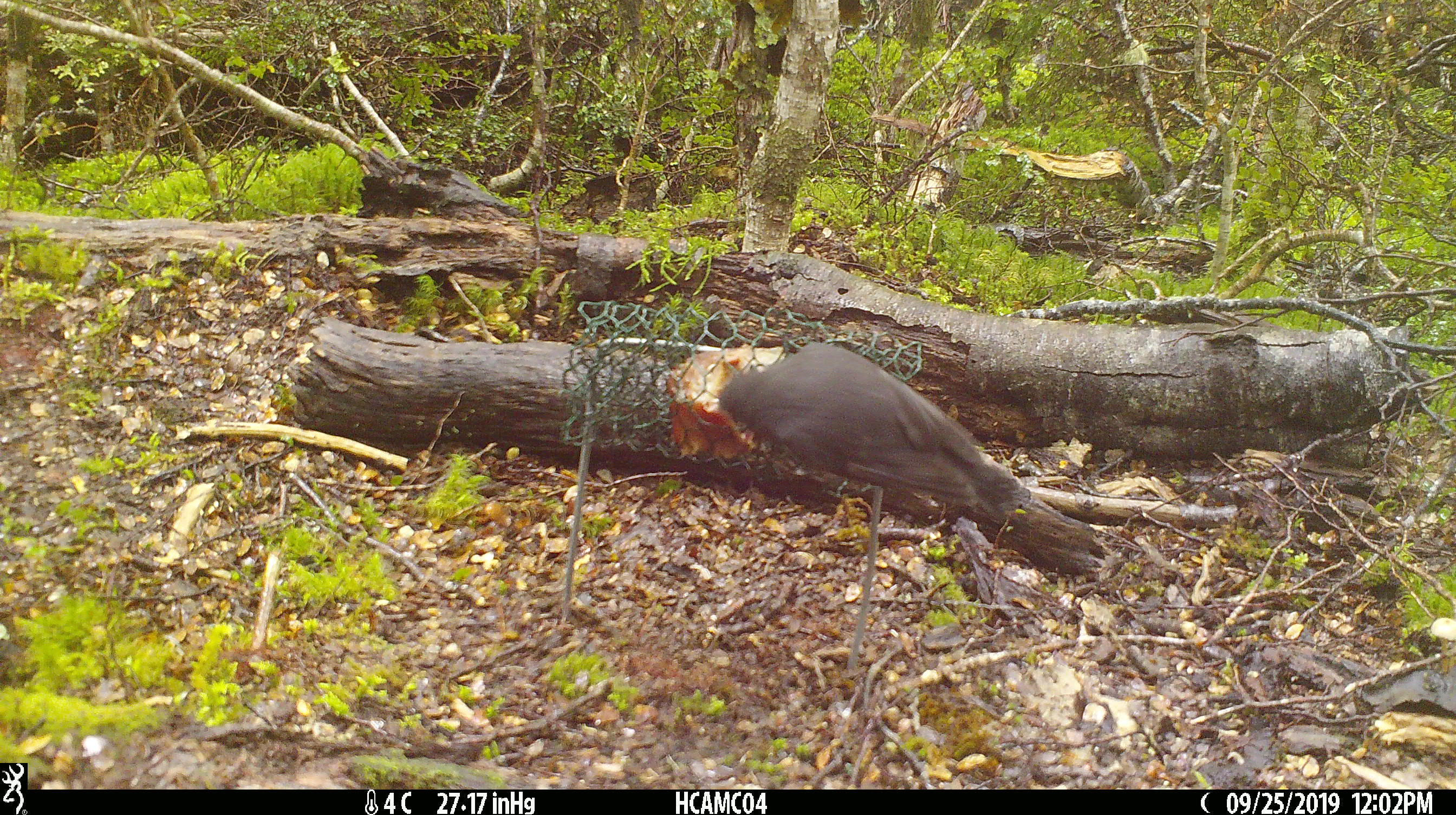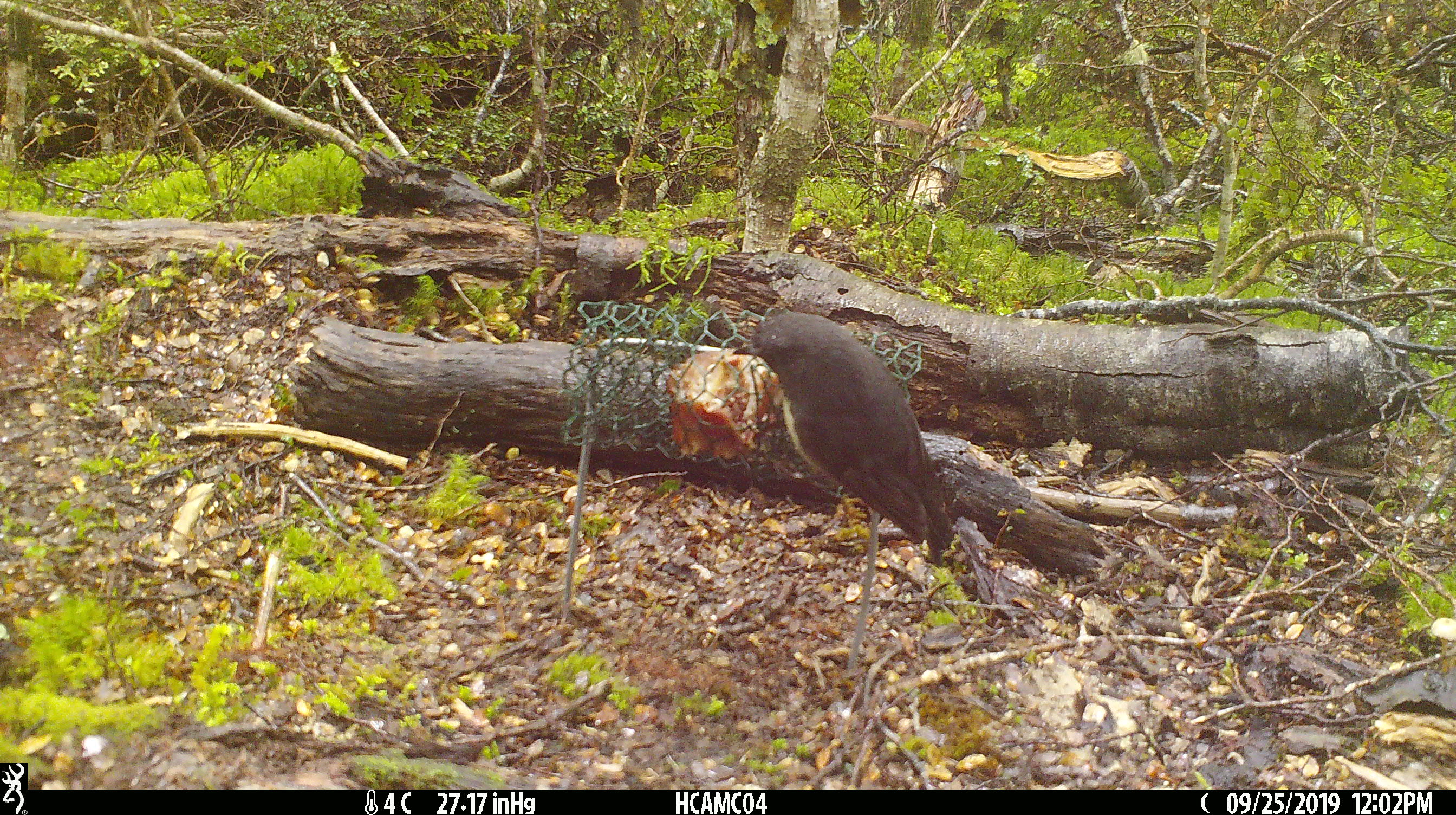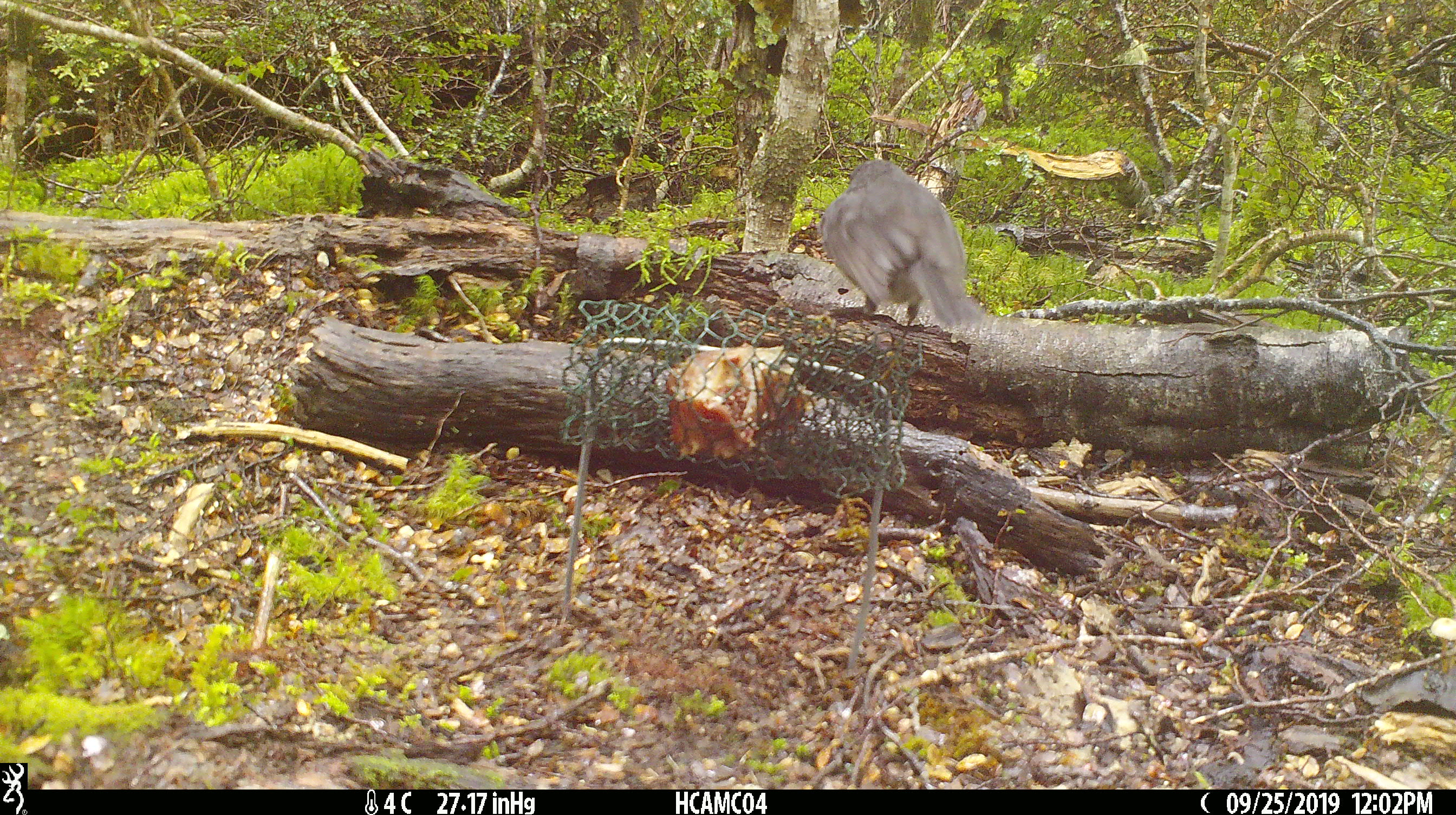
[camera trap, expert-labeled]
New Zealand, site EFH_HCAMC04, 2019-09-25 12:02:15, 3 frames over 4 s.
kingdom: Animalia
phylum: Chordata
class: Aves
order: Passeriformes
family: Petroicidae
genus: Petroica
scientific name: Petroica australis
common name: new zealand robin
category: robin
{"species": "robin (new zealand robin) (Petroica australis)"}